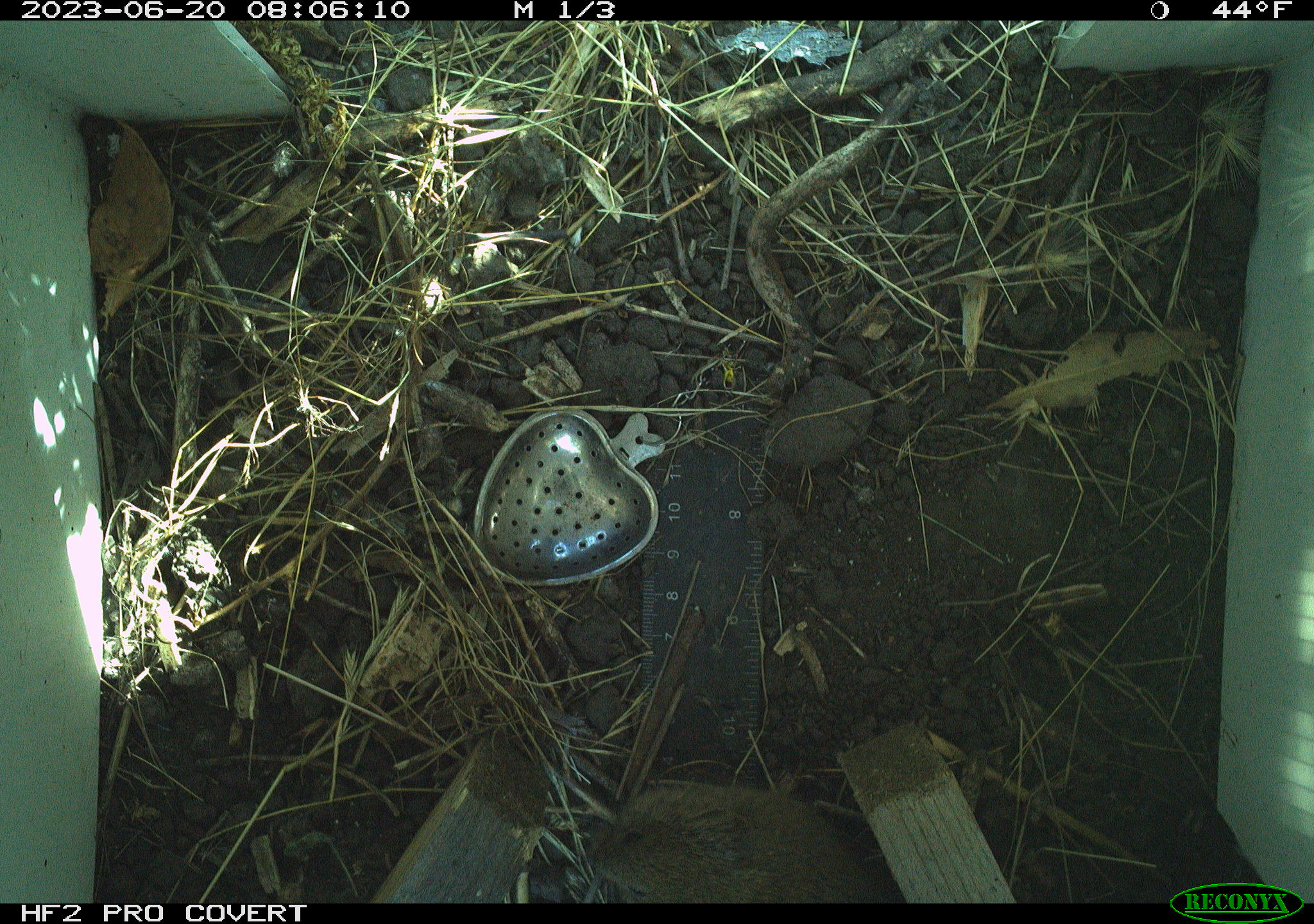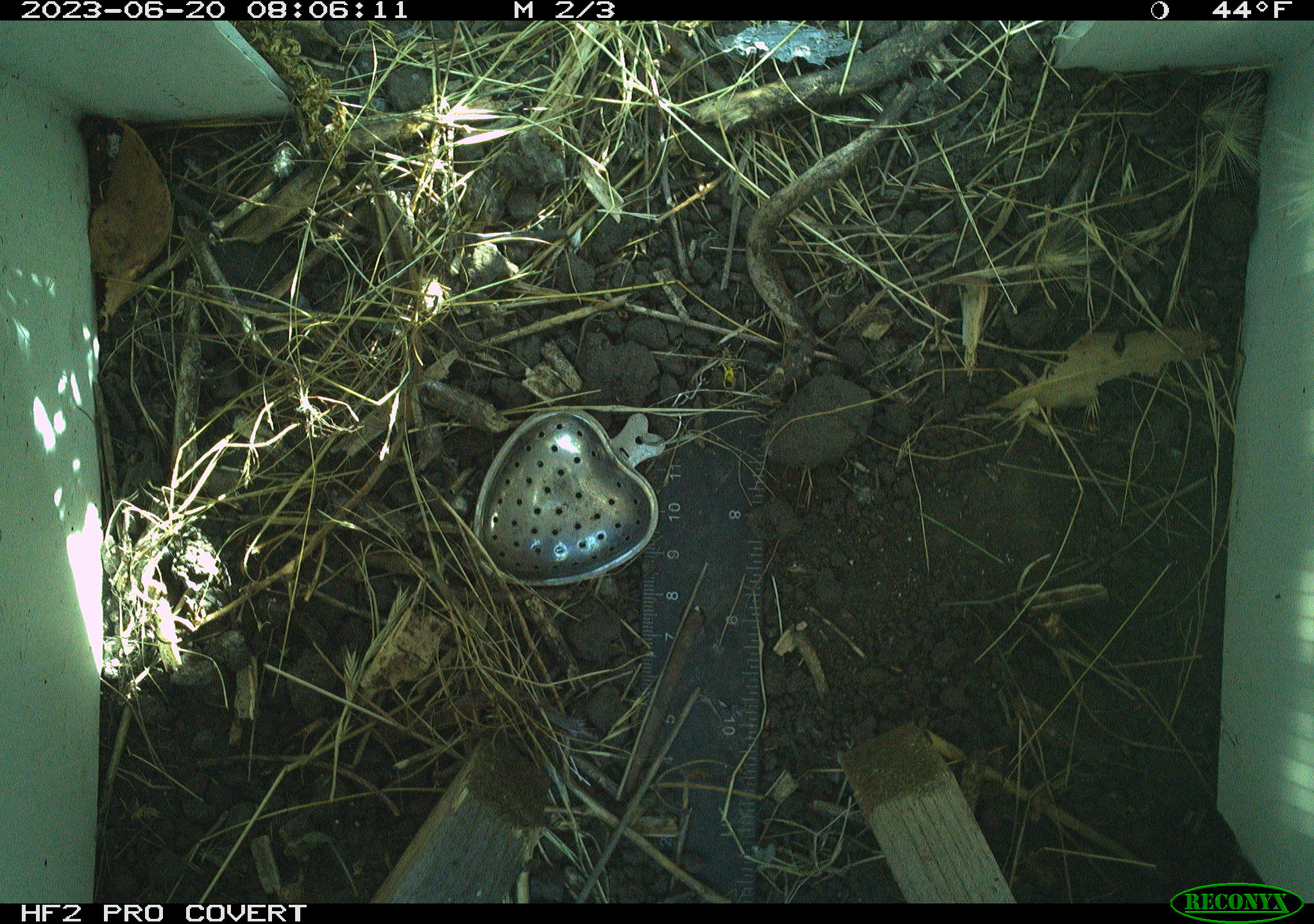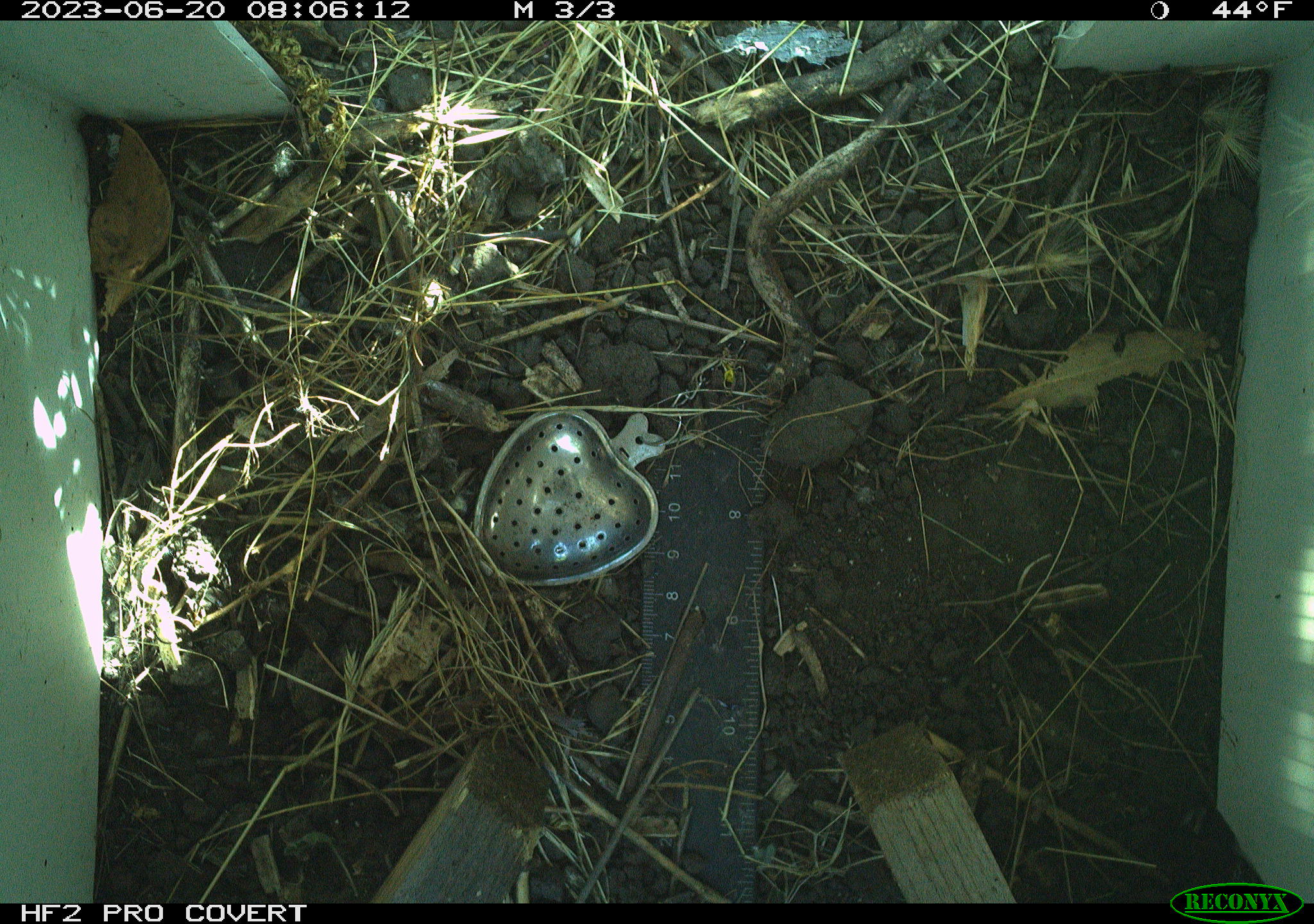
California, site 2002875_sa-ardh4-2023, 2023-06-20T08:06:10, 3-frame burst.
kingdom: Animalia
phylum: Chordata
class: Mammalia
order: Rodentia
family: Cricetidae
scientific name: Arvicolinae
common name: voles, lemmings, and muskrats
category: arvicolinae subfamily